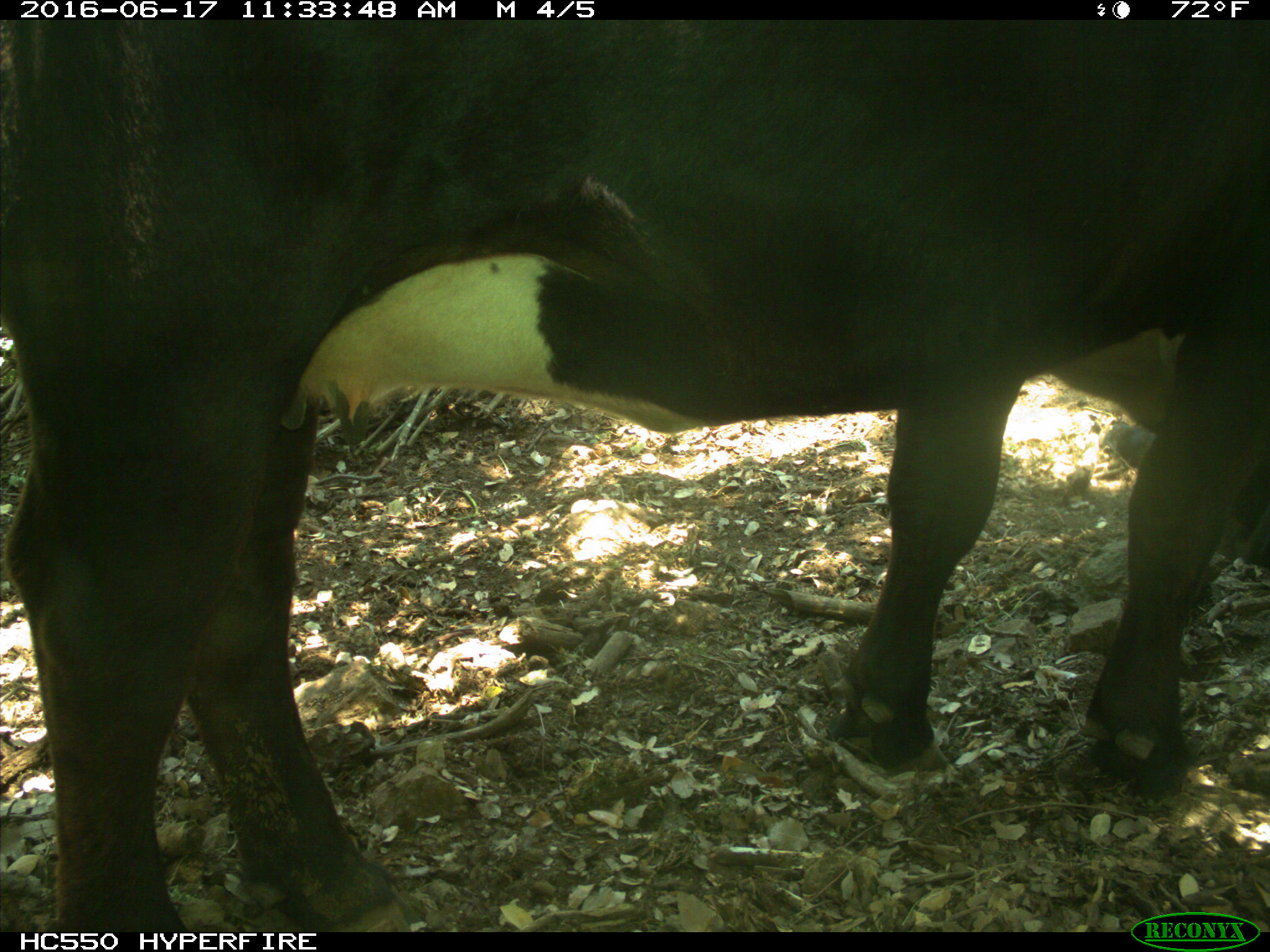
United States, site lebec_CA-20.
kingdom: Animalia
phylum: Chordata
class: Mammalia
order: Artiodactyla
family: Bovidae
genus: Bos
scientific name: Bos taurus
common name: domestic cow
Bos taurus (domestic cow).